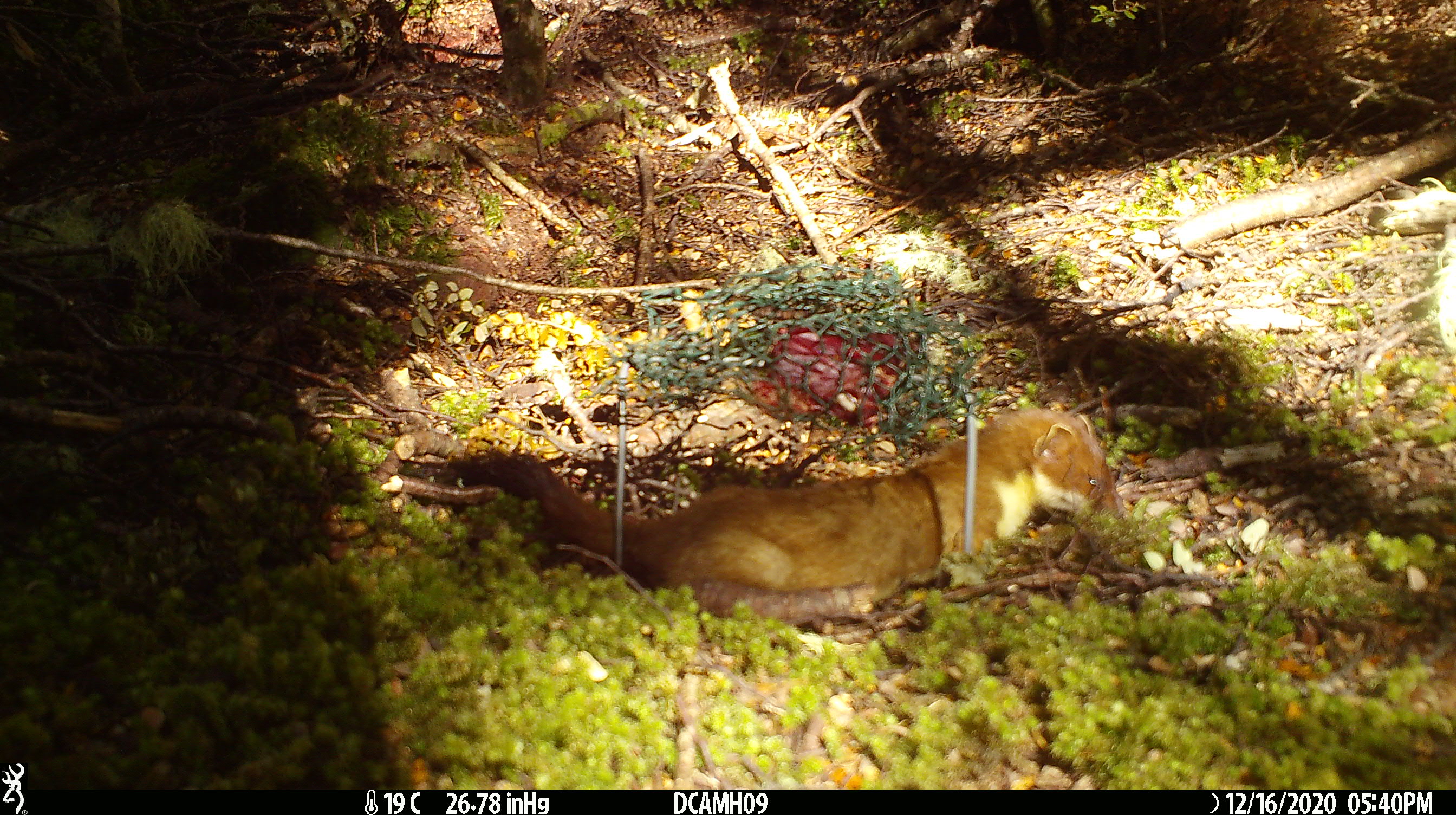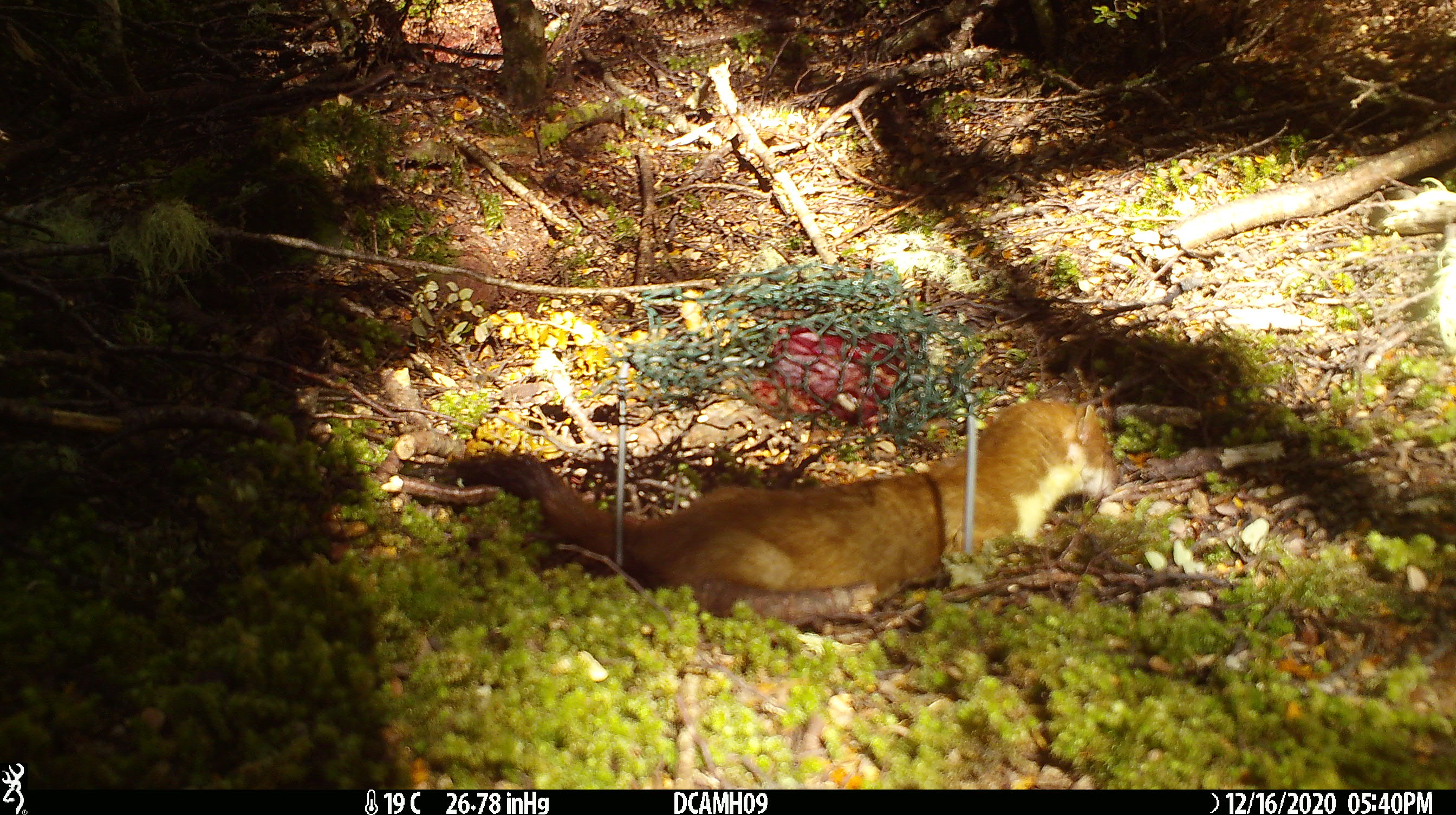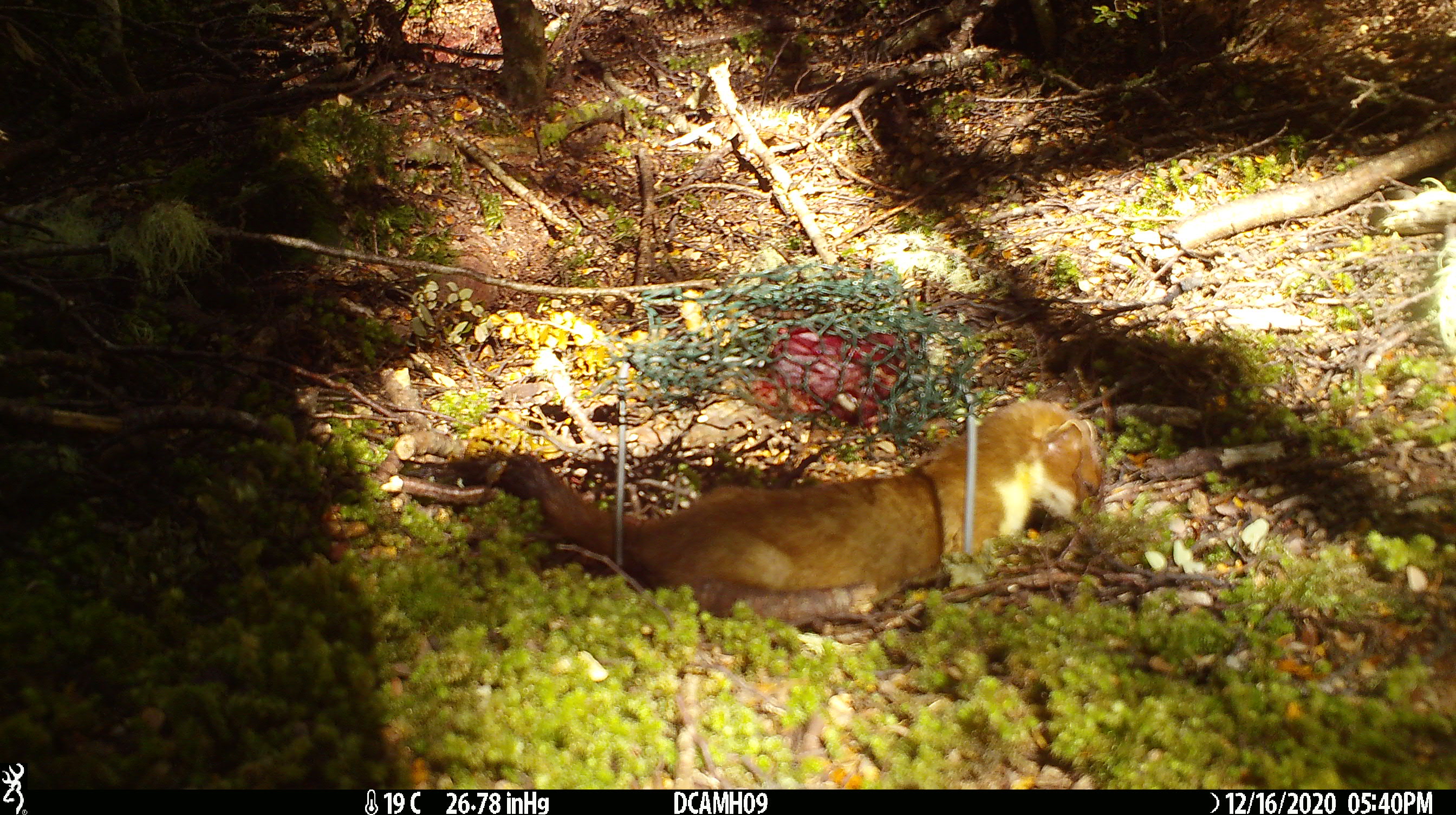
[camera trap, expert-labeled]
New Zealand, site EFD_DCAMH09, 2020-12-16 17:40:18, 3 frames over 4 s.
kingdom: Animalia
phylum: Chordata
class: Mammalia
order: Carnivora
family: Mustelidae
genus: Mustela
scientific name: Mustela erminea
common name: stoat